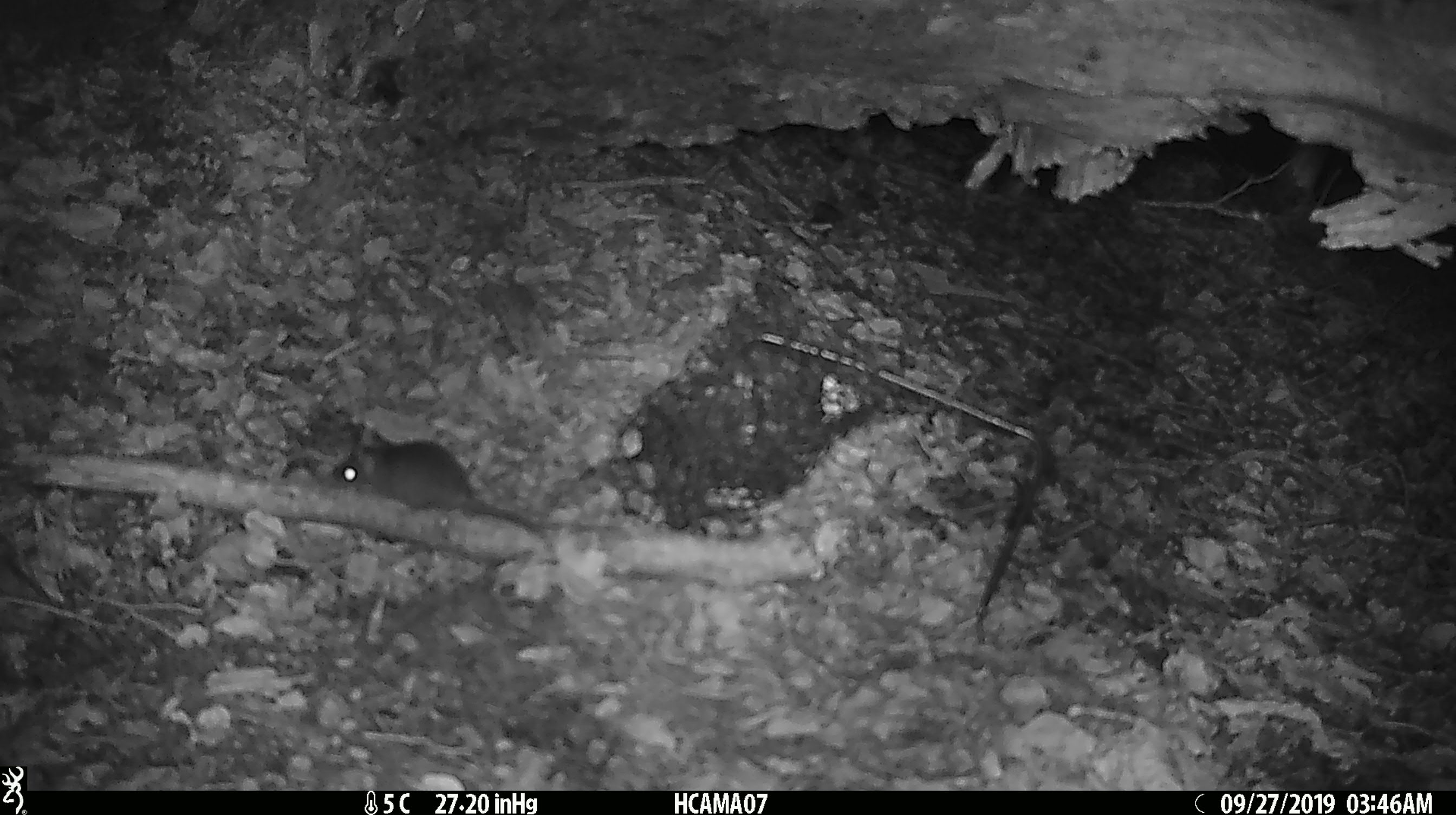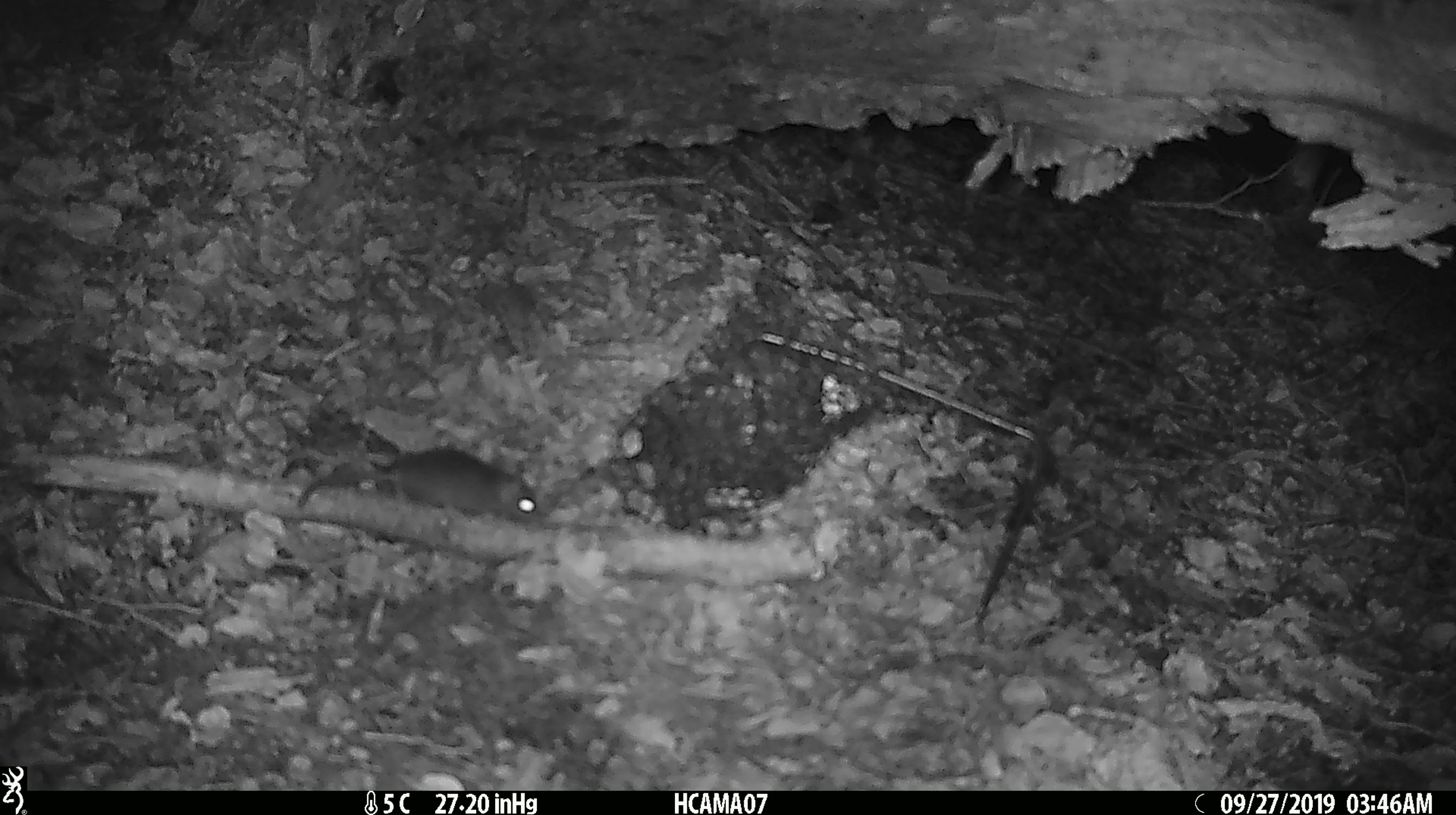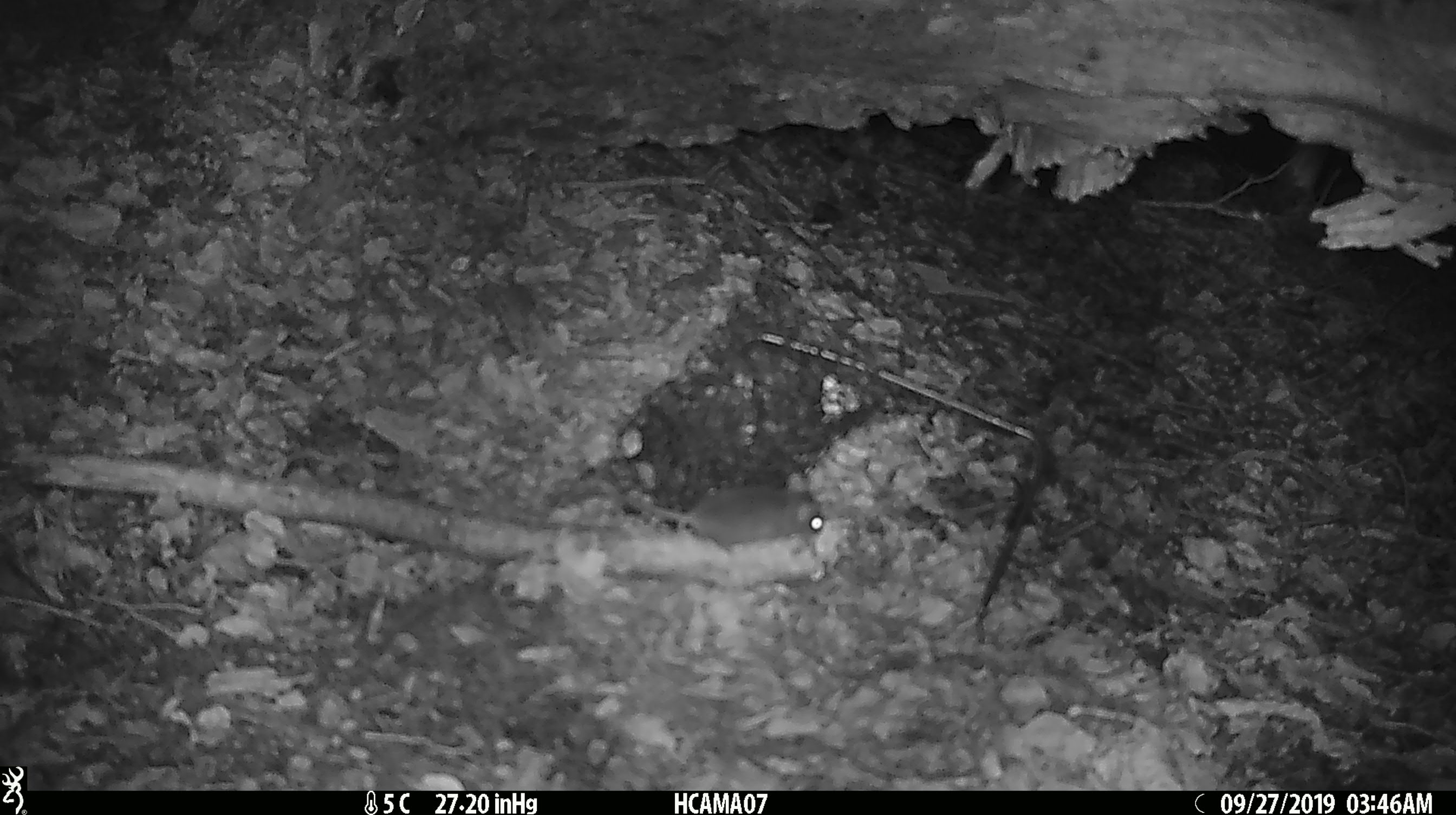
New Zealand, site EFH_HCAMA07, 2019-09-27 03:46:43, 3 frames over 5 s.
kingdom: Animalia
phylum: Chordata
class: Mammalia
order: Rodentia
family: Muridae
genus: Mus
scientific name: Mus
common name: mouse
Mouse (Mus).